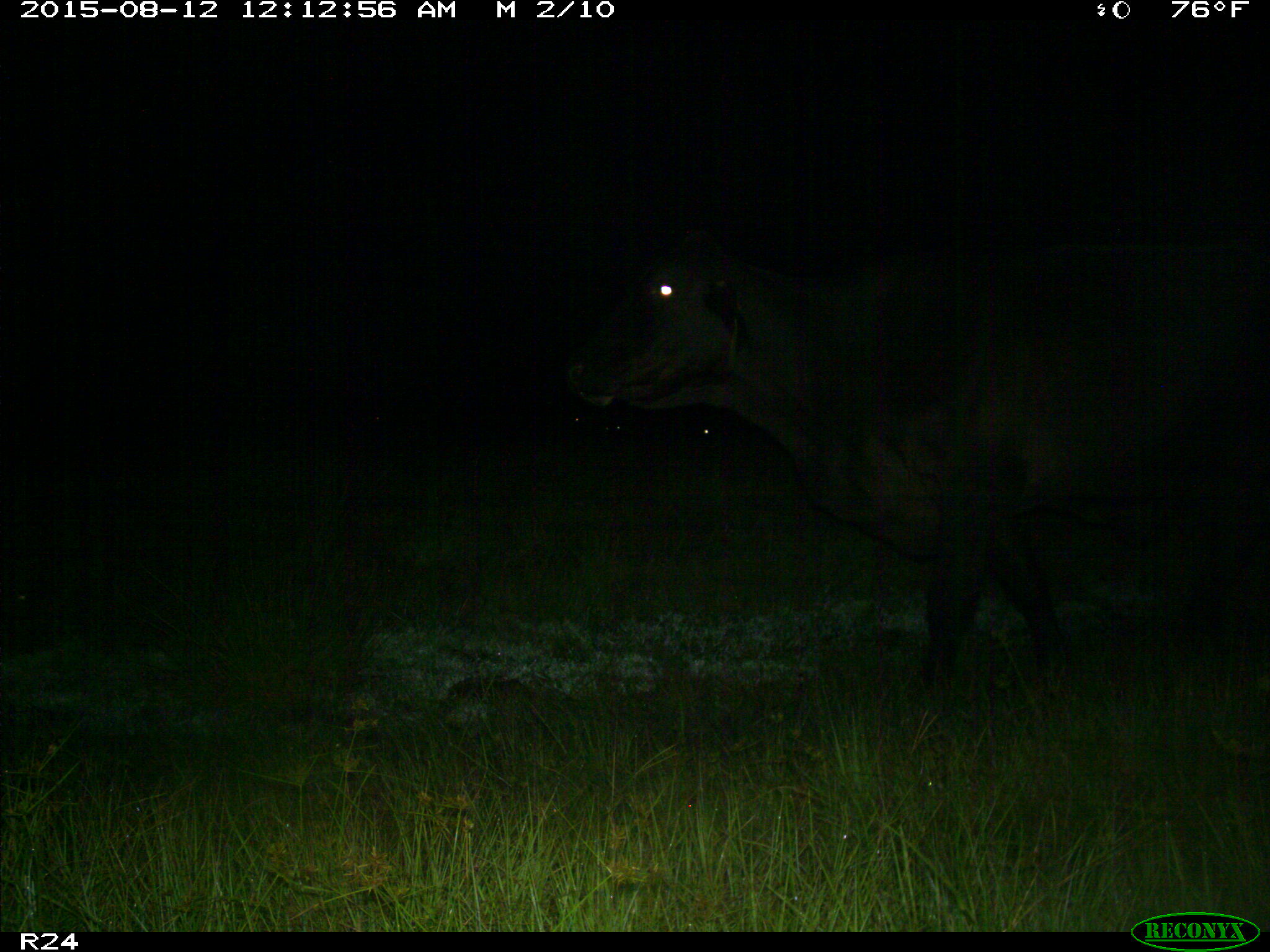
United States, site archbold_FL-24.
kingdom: Animalia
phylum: Chordata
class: Mammalia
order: Artiodactyla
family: Bovidae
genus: Bos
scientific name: Bos taurus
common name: domestic cow